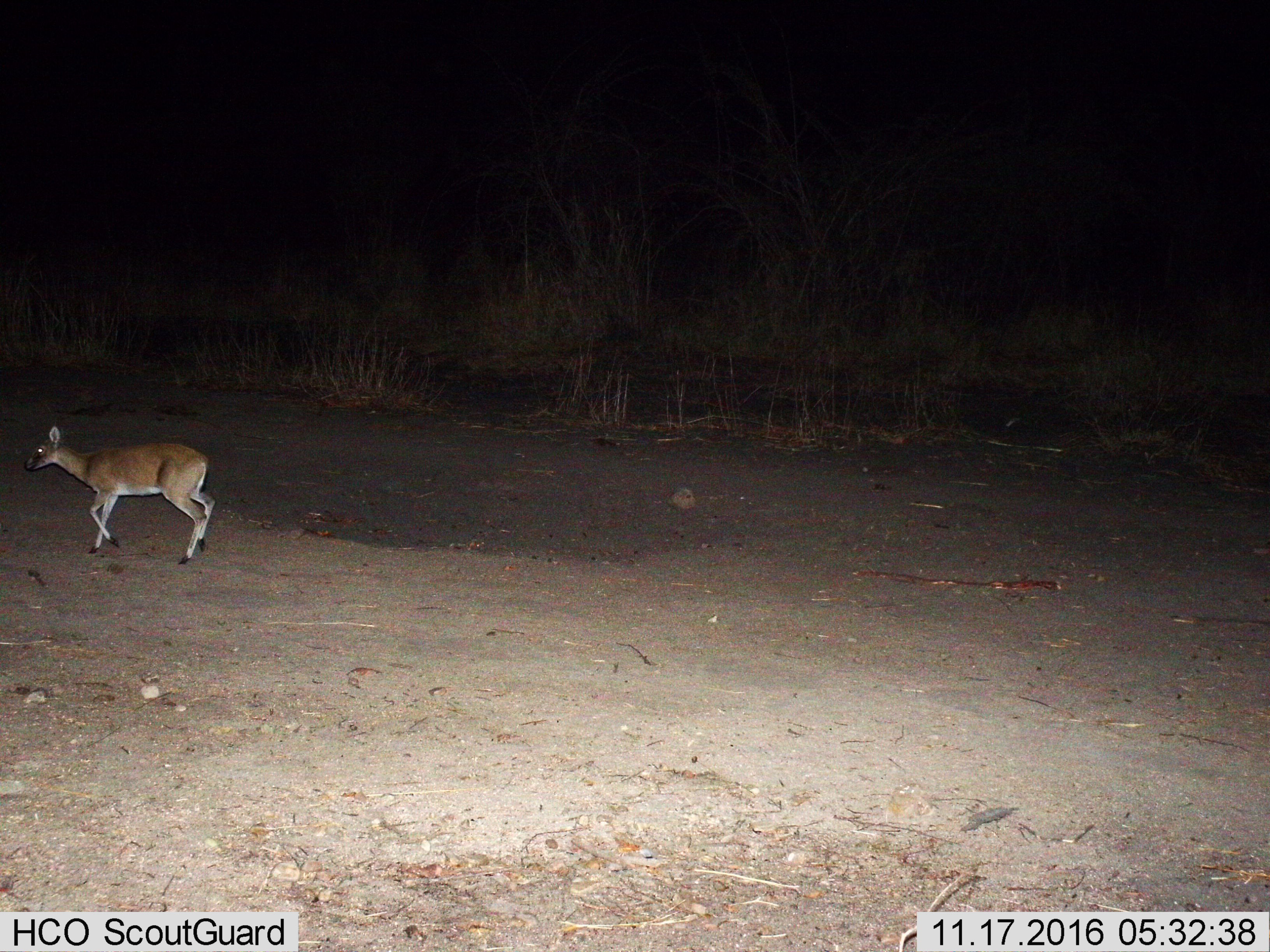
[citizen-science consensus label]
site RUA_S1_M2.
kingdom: Animalia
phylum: Chordata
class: Mammalia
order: Artiodactyla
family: Bovidae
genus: Madoqua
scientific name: Madoqua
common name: dik-dik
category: dikdik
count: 1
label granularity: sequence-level